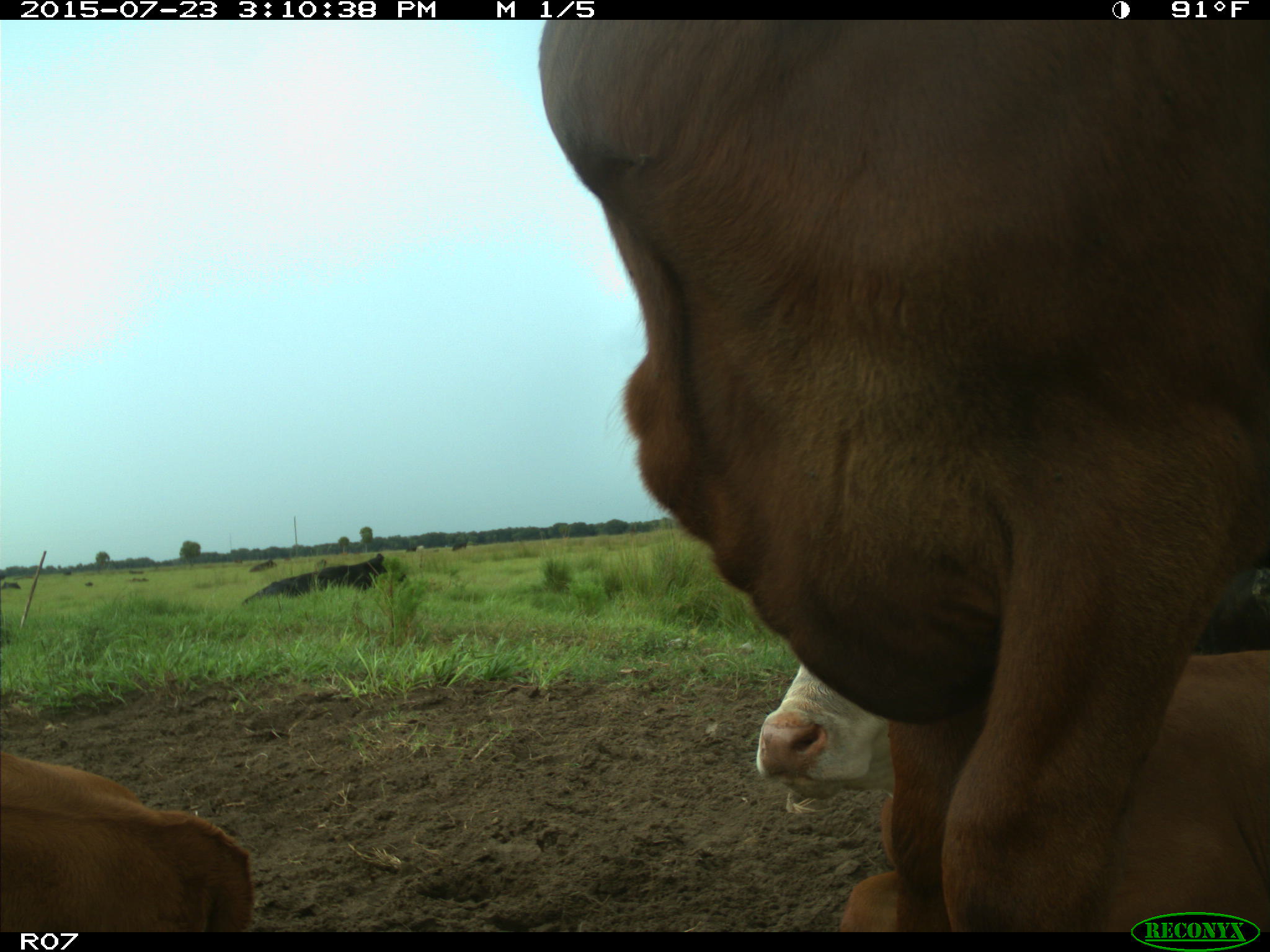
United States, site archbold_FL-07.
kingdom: Animalia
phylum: Chordata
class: Mammalia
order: Artiodactyla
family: Bovidae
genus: Bos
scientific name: Bos taurus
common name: domestic cow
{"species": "Bos taurus (domestic cow)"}